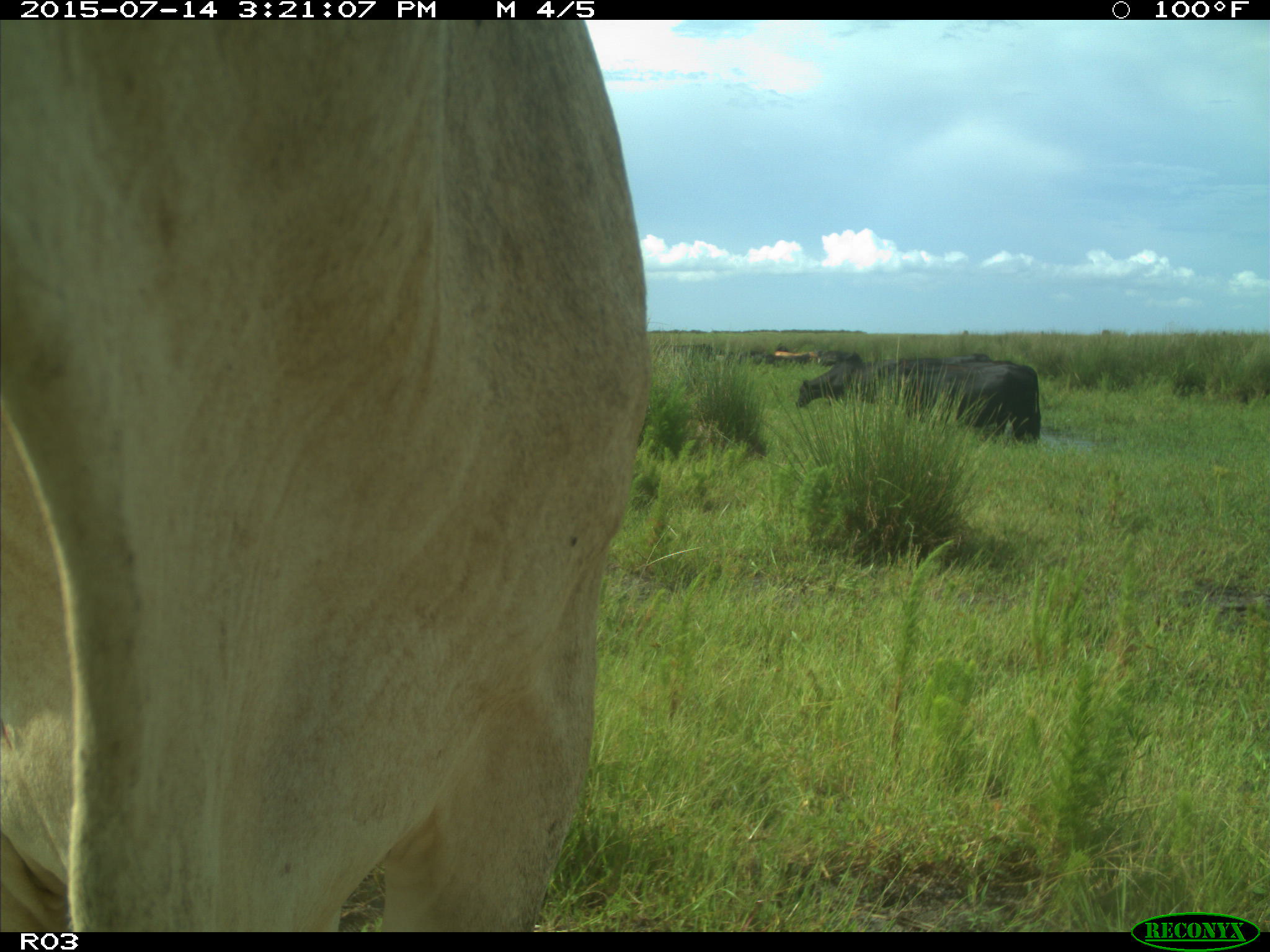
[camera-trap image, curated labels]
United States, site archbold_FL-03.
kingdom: Animalia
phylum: Chordata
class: Mammalia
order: Artiodactyla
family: Bovidae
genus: Bos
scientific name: Bos taurus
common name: domestic cow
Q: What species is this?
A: Bos taurus (domestic cow).